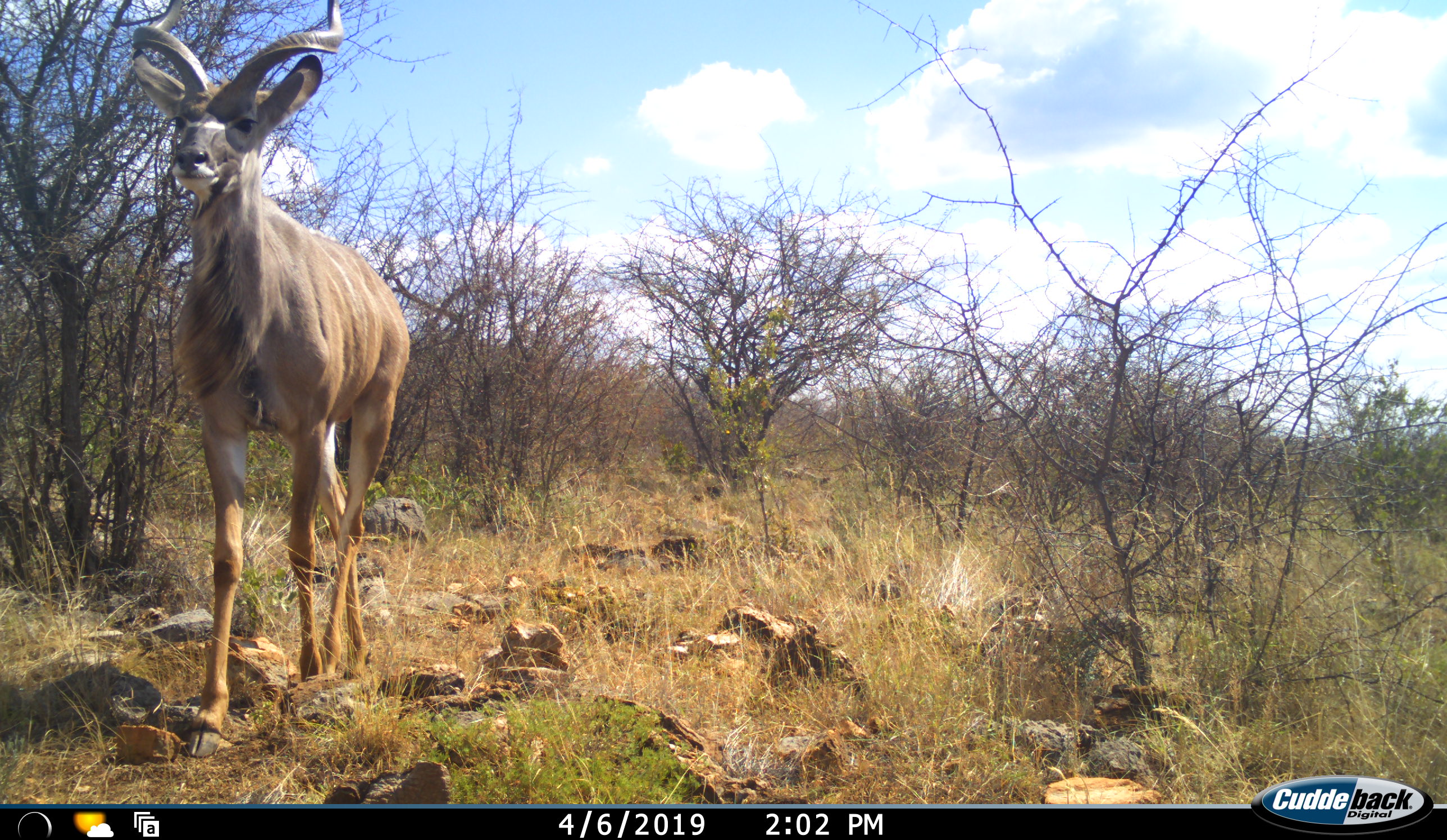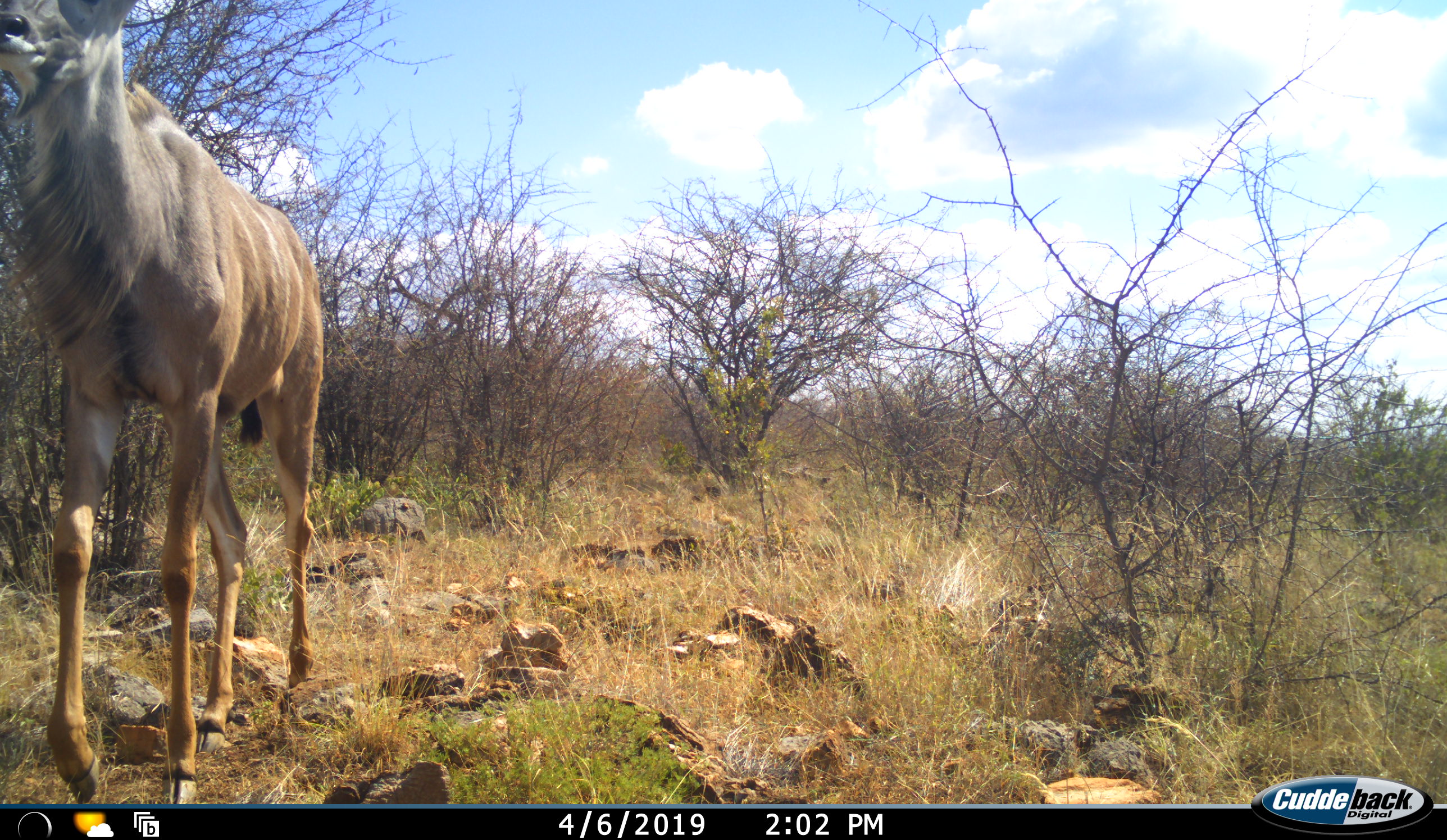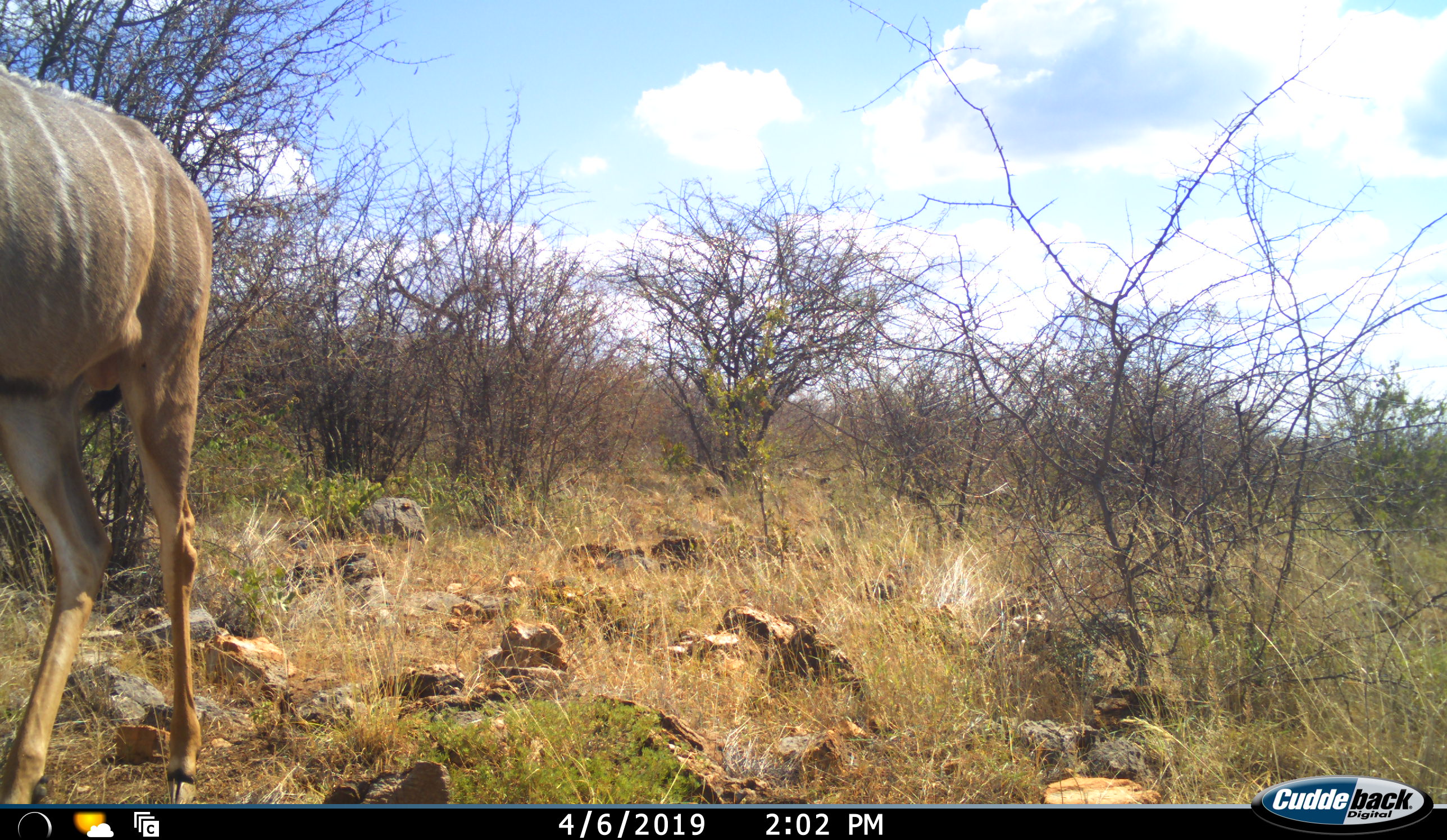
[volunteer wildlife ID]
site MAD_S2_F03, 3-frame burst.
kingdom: Animalia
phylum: Chordata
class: Mammalia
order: Artiodactyla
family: Bovidae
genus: Tragelaphus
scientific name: Tragelaphus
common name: kudu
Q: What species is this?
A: Kudu (Tragelaphus).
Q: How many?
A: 1.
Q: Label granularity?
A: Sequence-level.